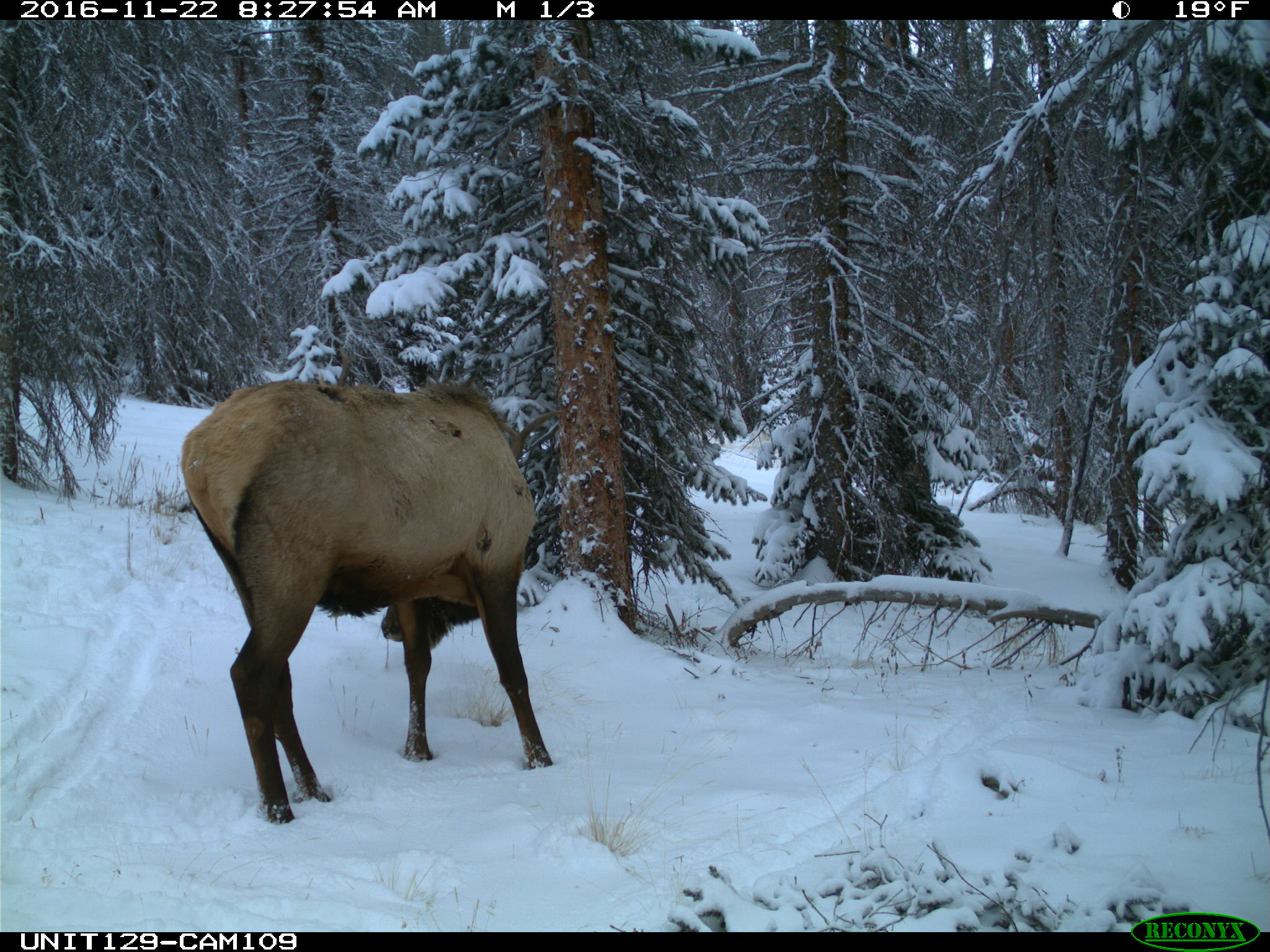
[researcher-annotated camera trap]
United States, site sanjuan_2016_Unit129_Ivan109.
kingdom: Animalia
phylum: Chordata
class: Mammalia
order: Artiodactyla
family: Cervidae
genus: Cervus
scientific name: Cervus elaphus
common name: red deer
Cervus elaphus (red deer).